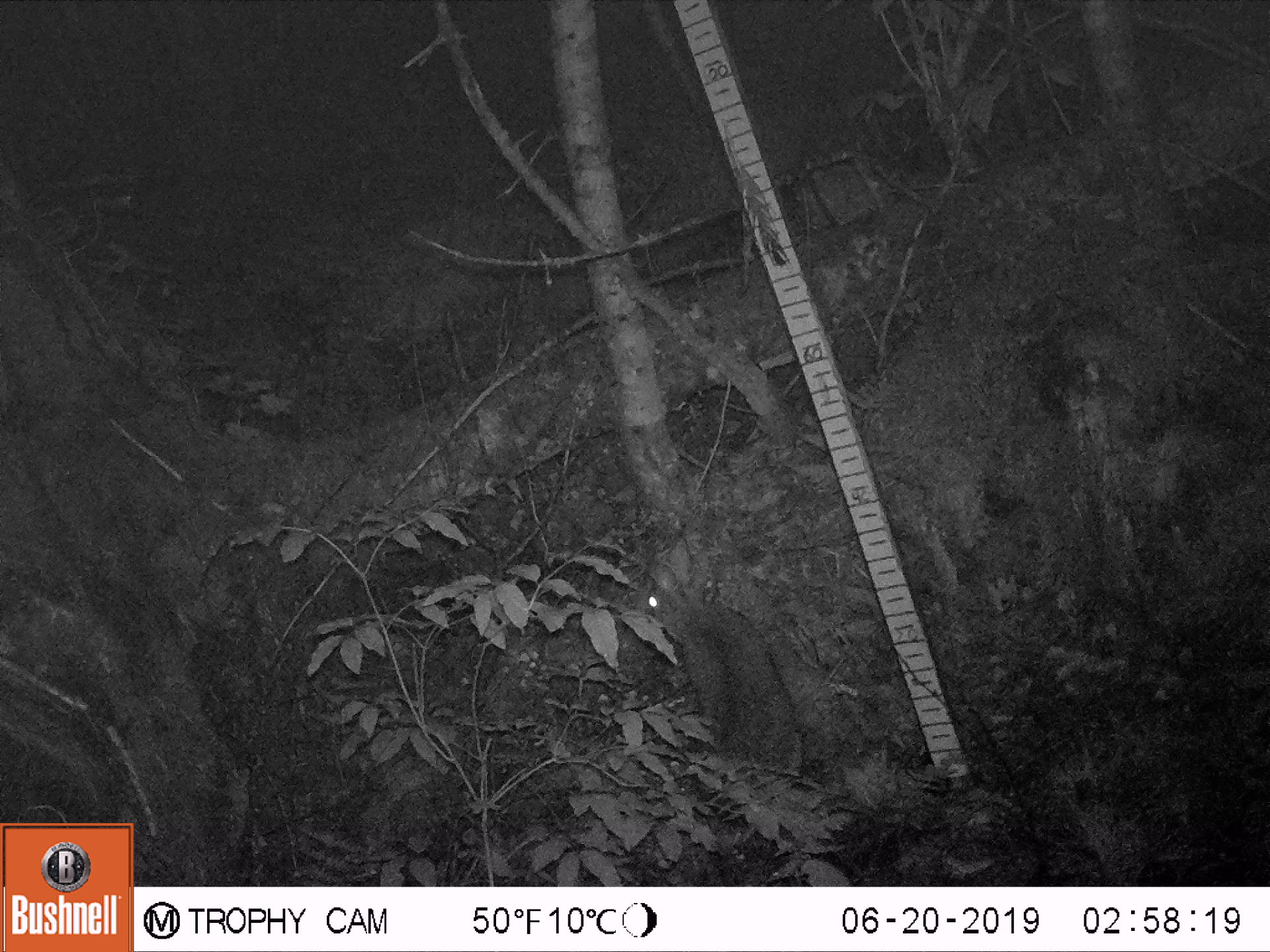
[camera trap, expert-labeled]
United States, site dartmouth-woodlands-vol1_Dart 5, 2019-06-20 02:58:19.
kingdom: Animalia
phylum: Chordata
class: Mammalia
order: Lagomorpha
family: Leporidae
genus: Lepus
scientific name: Lepus americanus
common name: snowshoe hare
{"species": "snowshoe hare (Lepus americanus)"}